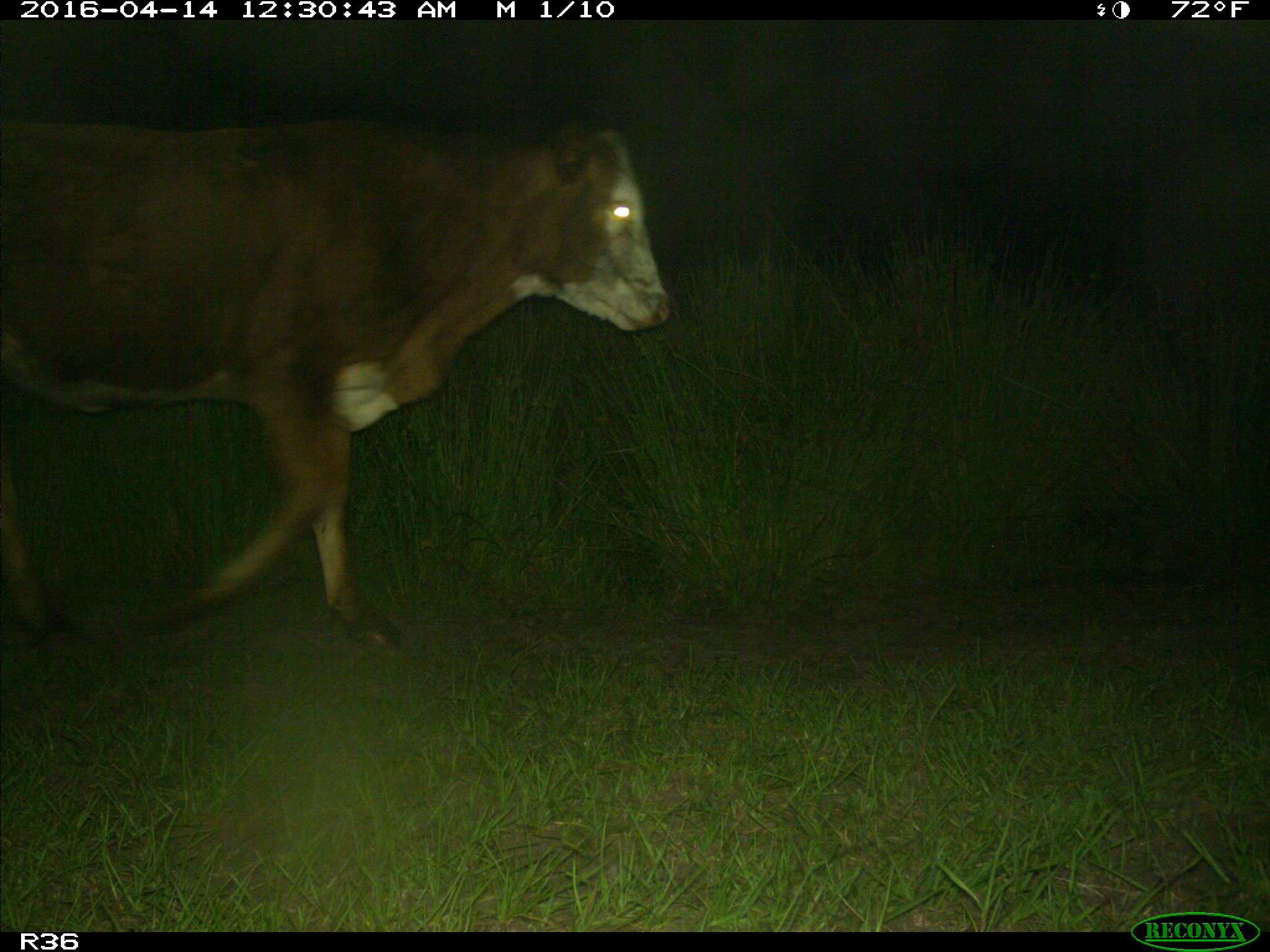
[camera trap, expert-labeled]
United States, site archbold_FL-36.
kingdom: Animalia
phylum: Chordata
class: Mammalia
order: Artiodactyla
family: Bovidae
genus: Bos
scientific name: Bos taurus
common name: domestic cow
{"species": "Bos taurus (domestic cow)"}